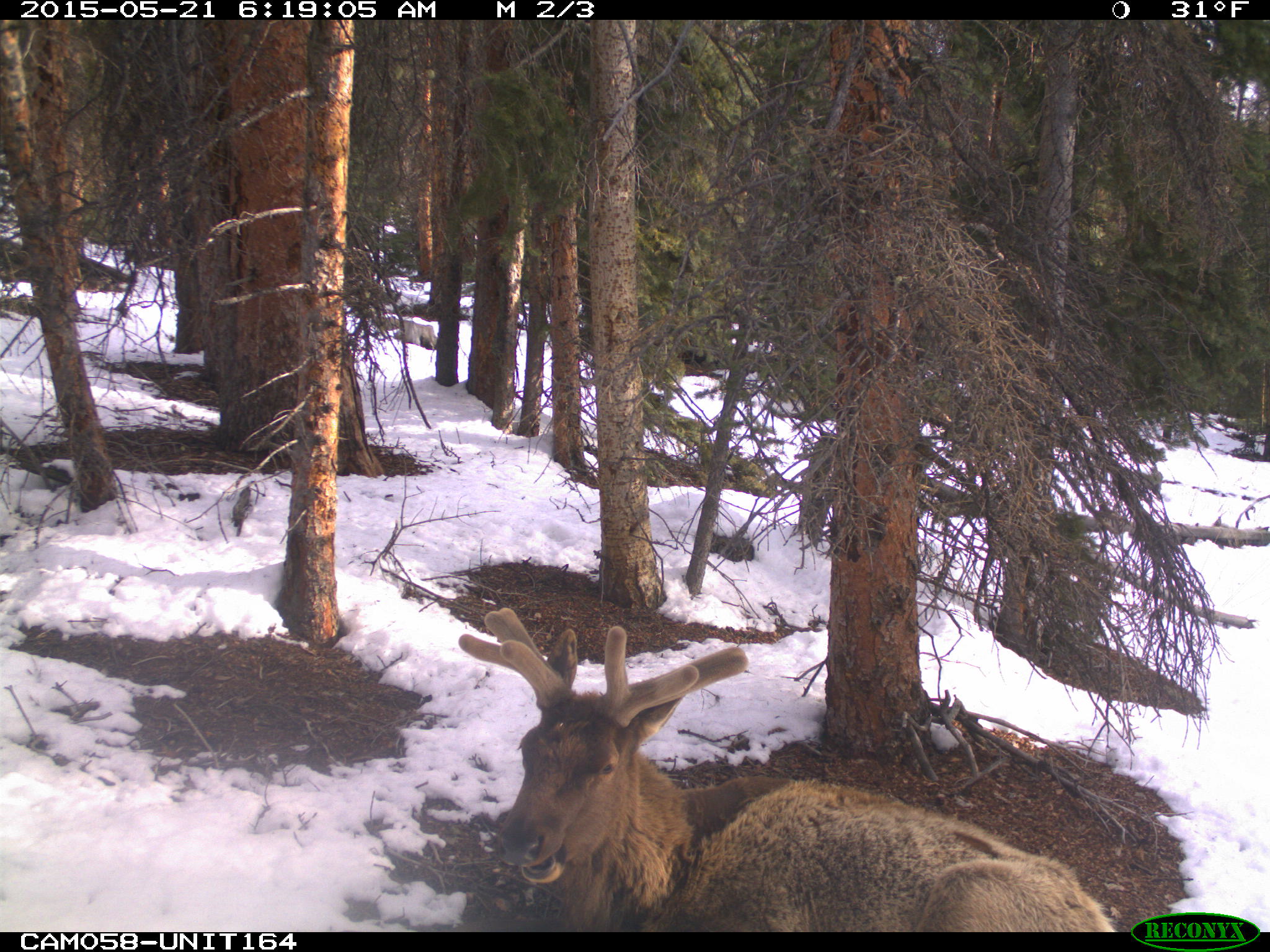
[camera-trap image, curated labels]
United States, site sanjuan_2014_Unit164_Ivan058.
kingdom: Animalia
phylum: Chordata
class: Mammalia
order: Artiodactyla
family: Cervidae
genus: Cervus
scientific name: Cervus elaphus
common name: red deer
Cervus elaphus (red deer).